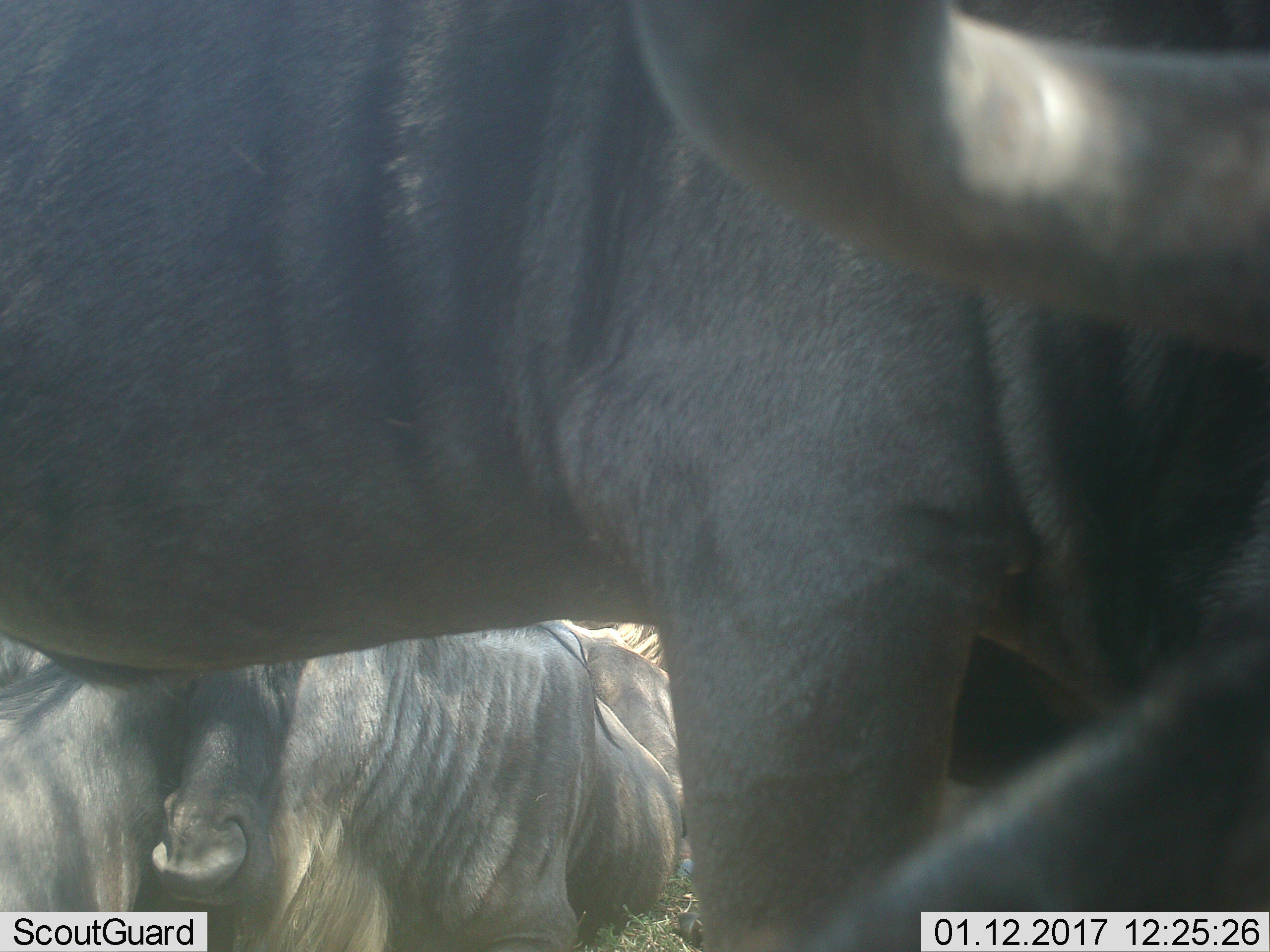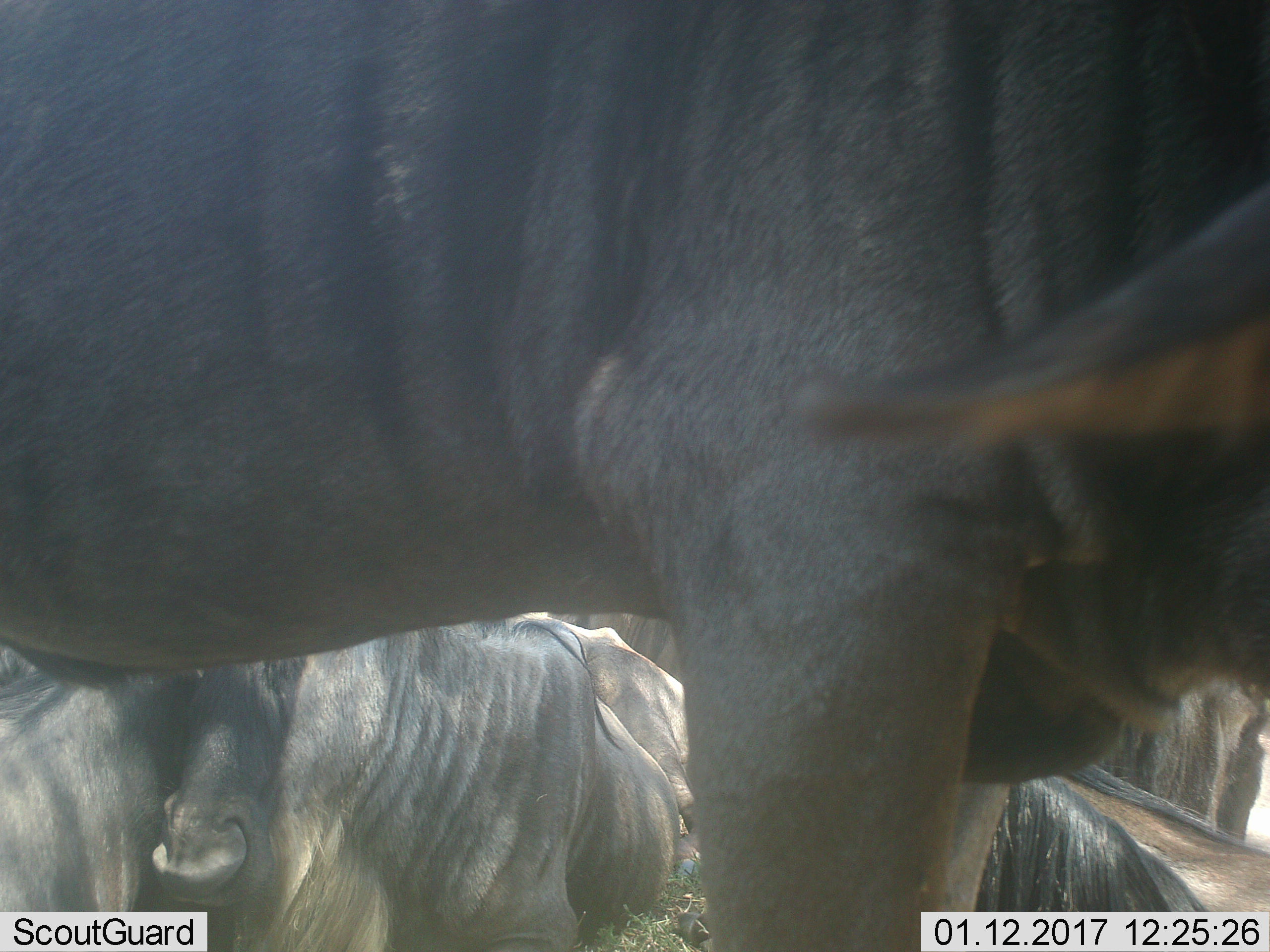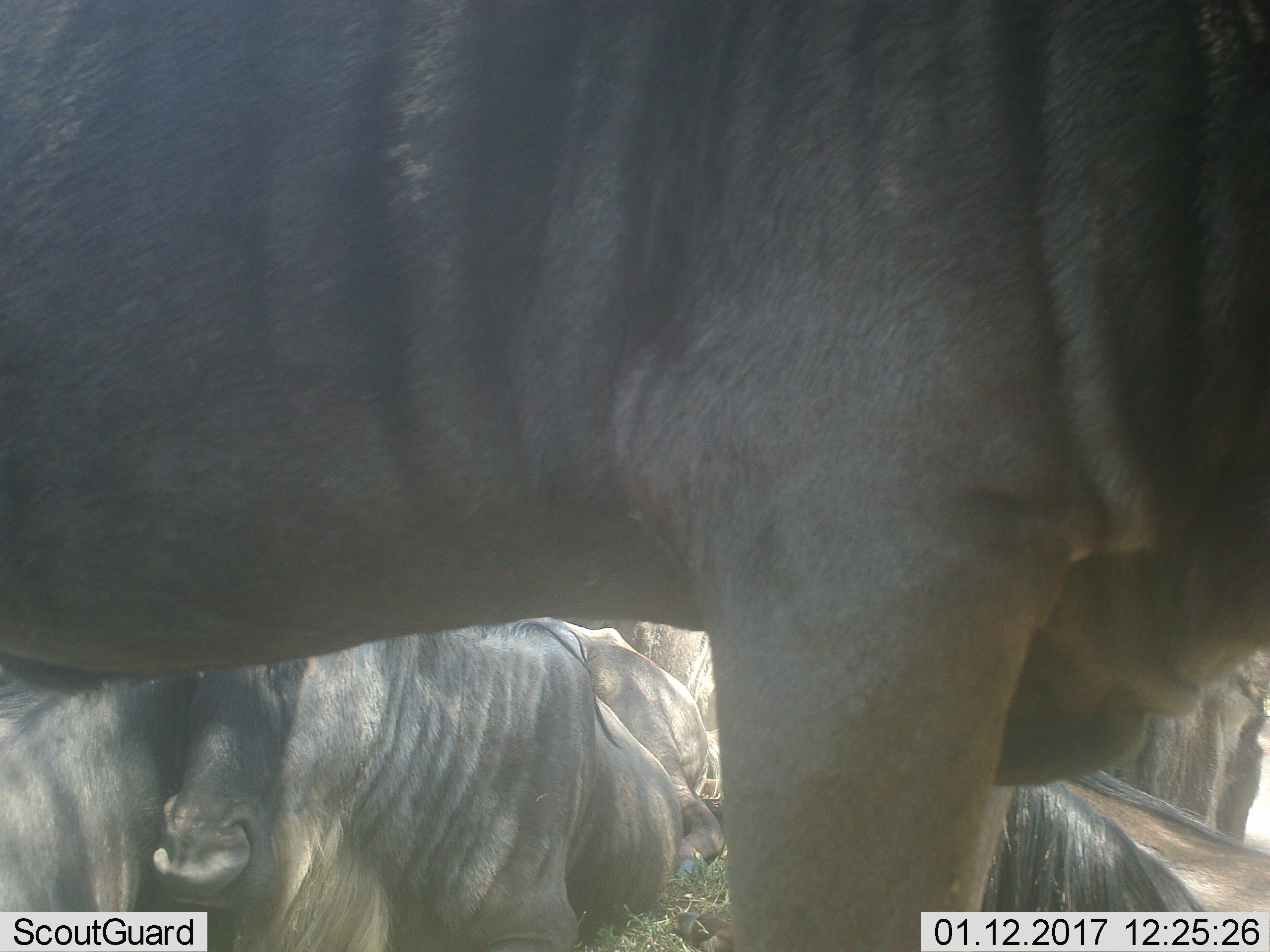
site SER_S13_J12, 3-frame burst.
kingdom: Animalia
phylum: Chordata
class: Mammalia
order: Artiodactyla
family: Bovidae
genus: Connochaetes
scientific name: Connochaetes taurinus taurinus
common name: blue wildebeest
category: wildebeestblue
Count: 6.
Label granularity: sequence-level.